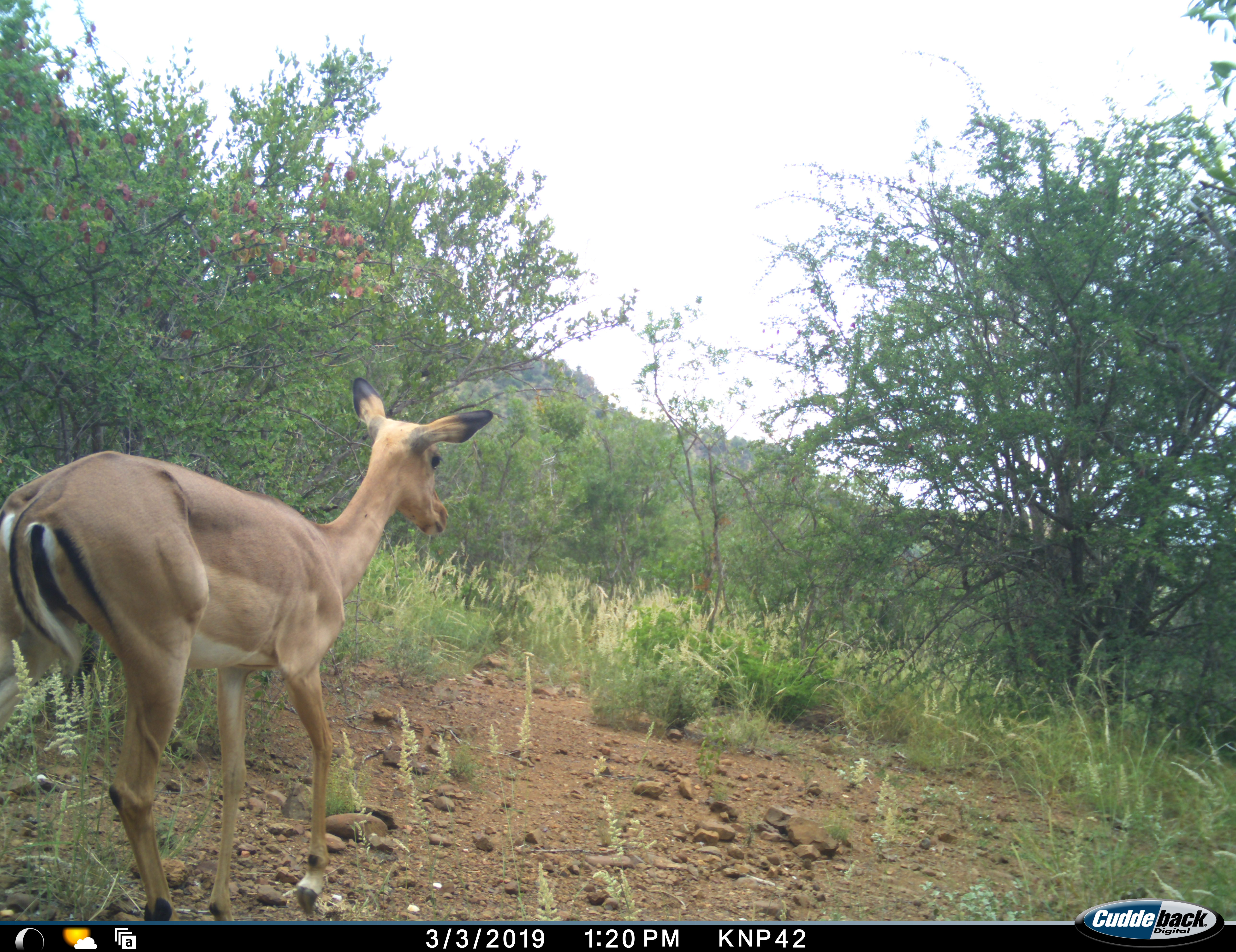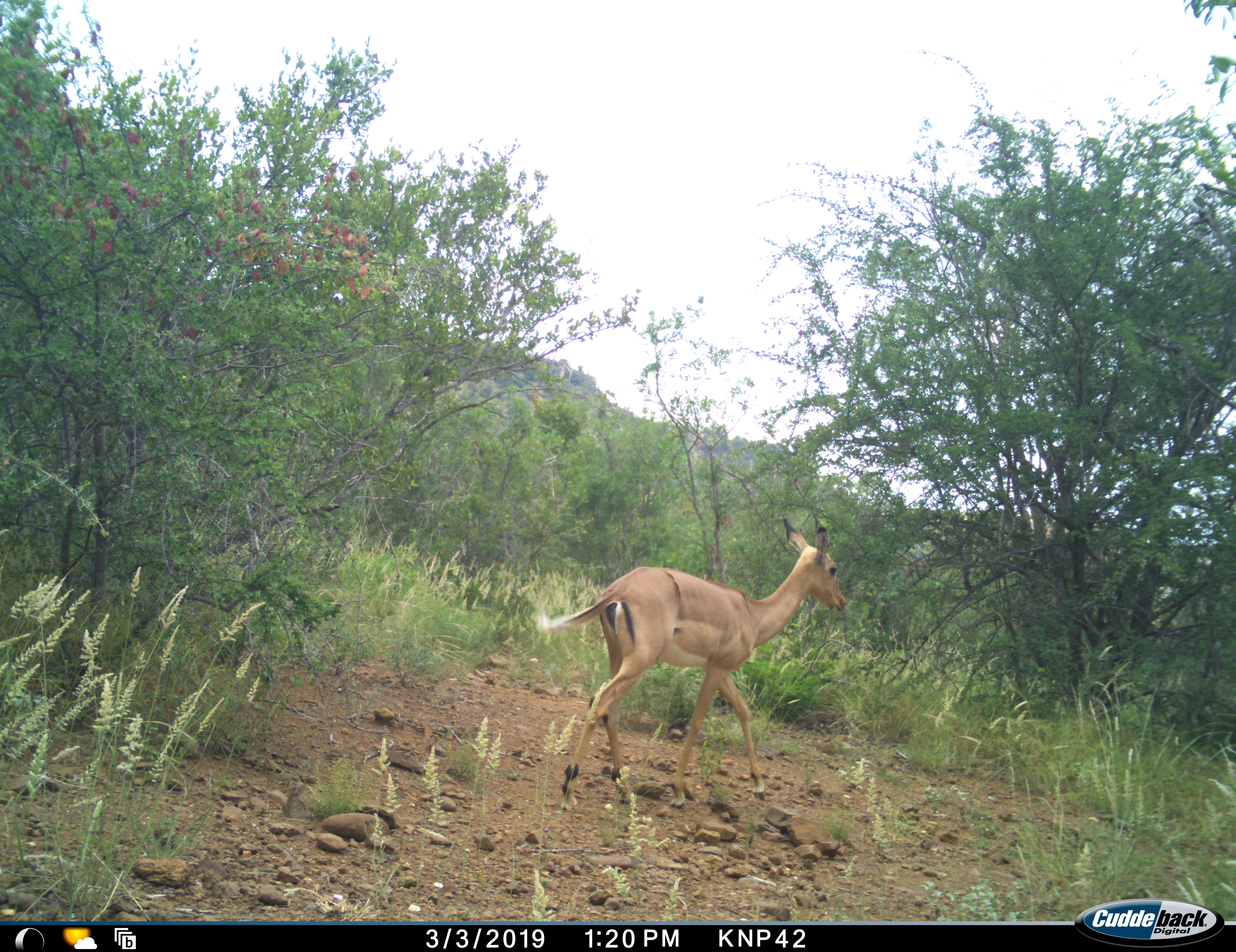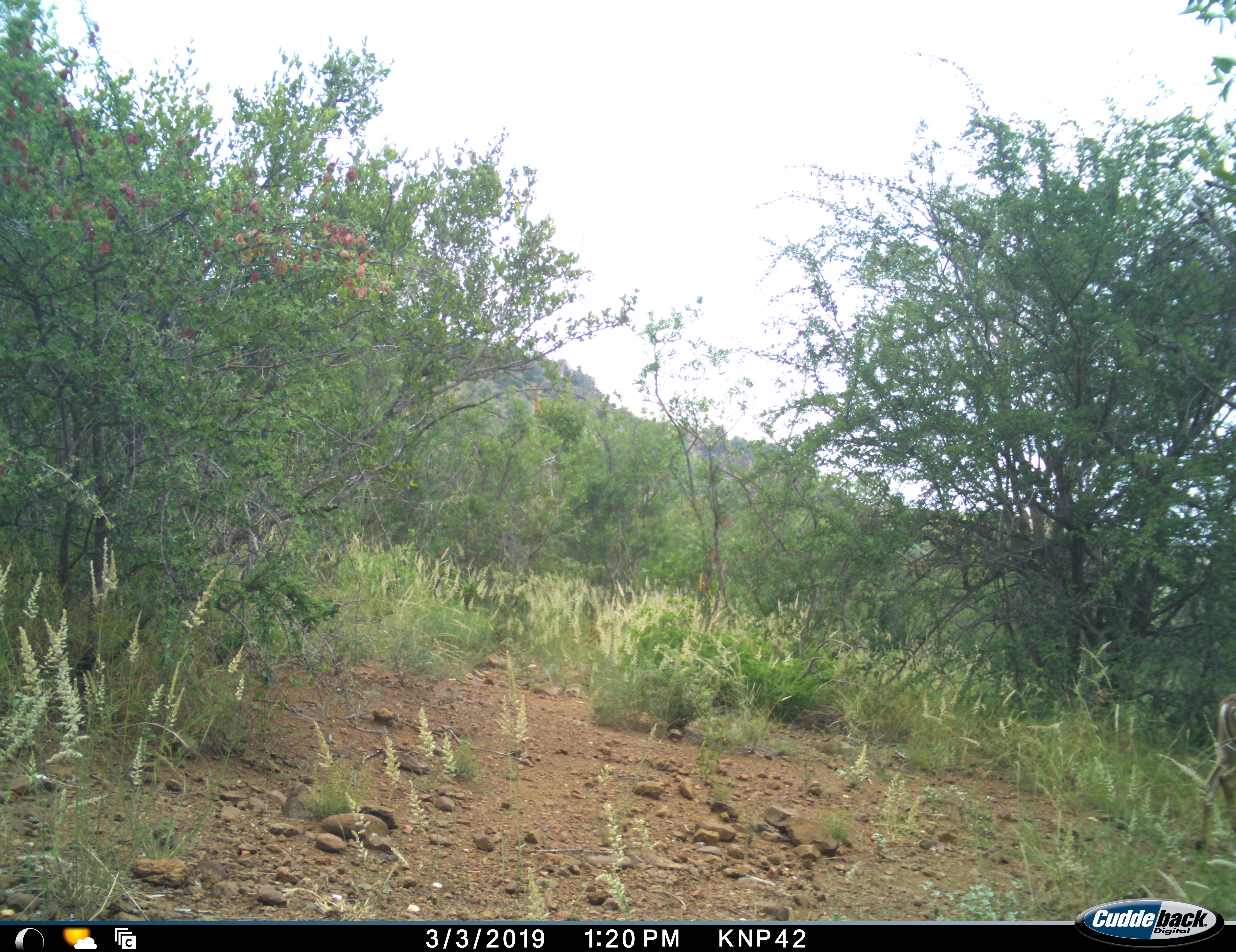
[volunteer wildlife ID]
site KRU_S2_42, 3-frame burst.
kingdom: Animalia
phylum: Chordata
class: Mammalia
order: Artiodactyla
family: Bovidae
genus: Aepyceros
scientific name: Aepyceros melampus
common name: impala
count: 1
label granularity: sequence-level